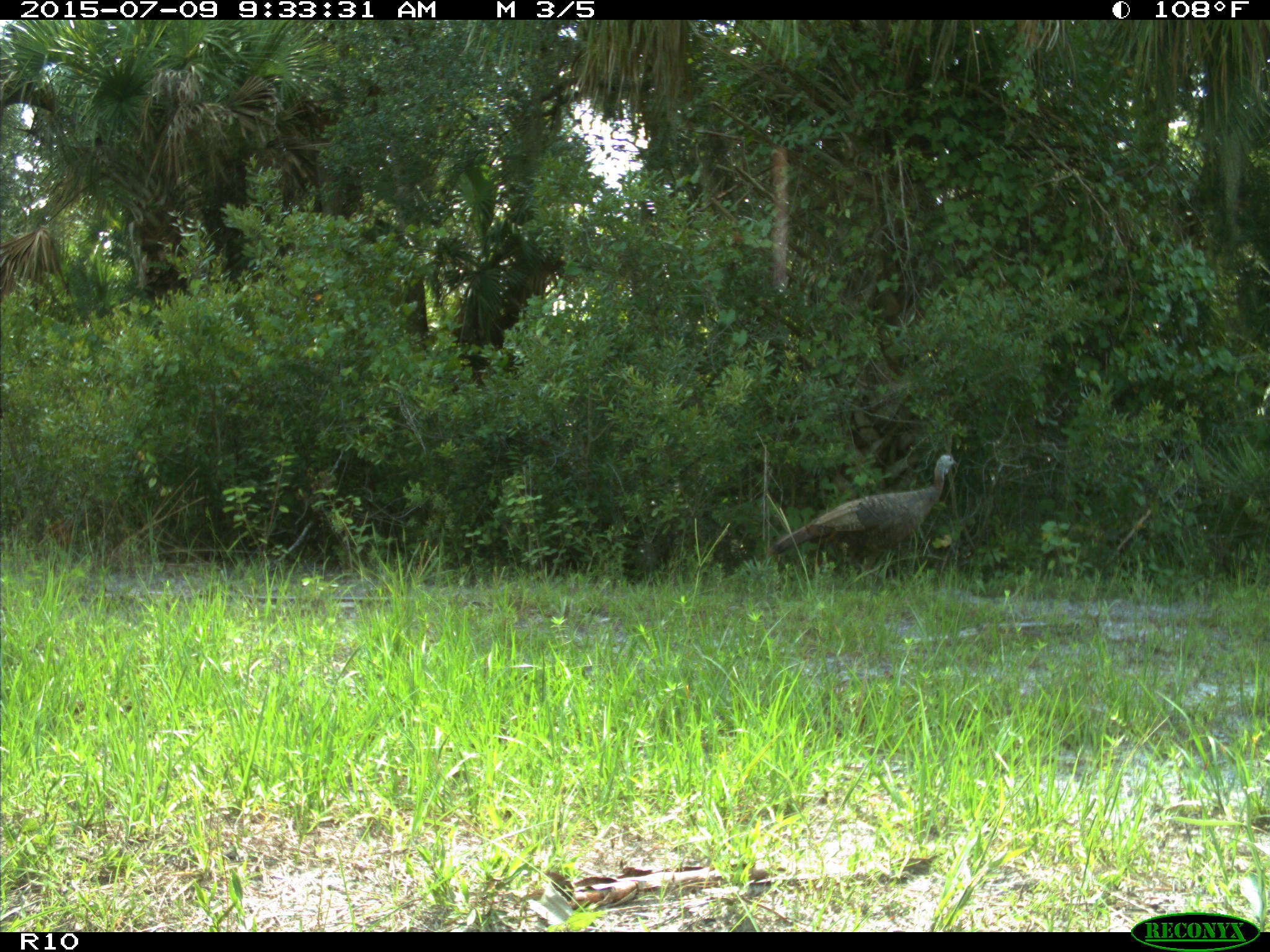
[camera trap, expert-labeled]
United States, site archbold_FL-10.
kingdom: Animalia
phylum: Chordata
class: Aves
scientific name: Aves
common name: birds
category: unidentified bird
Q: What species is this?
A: Unidentified bird (birds) (Aves).